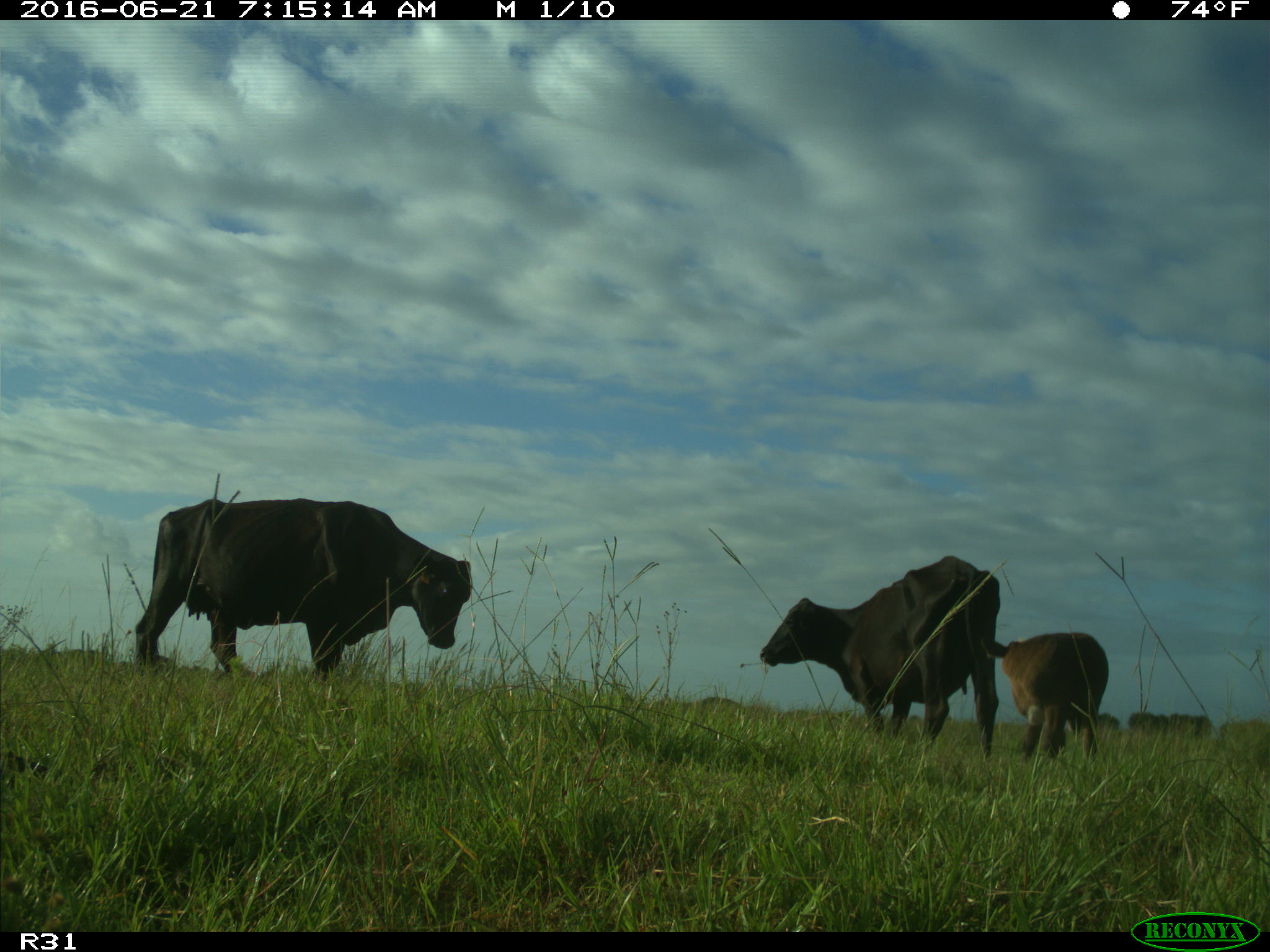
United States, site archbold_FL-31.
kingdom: Animalia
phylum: Chordata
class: Mammalia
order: Artiodactyla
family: Bovidae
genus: Bos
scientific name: Bos taurus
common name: domestic cow